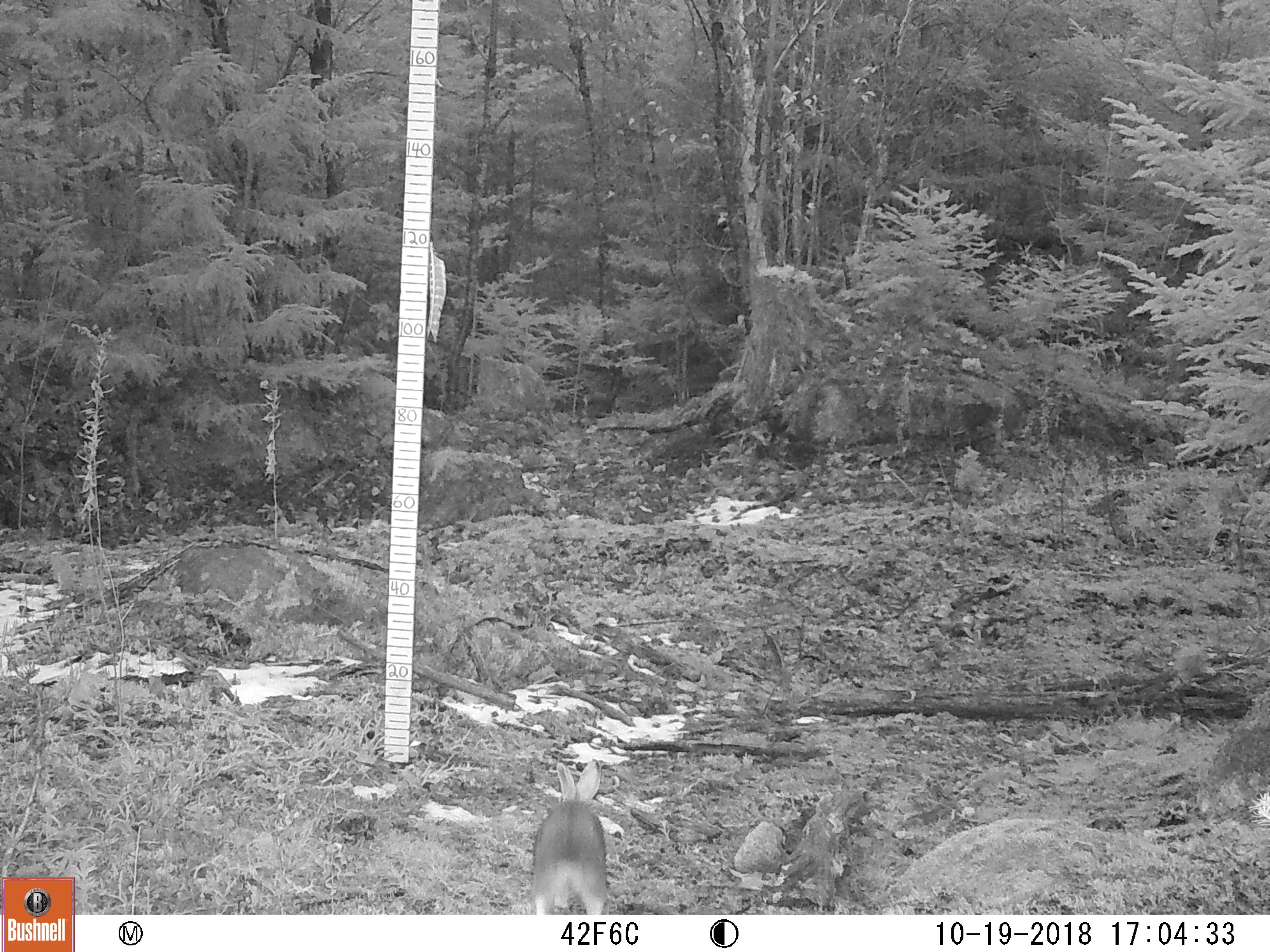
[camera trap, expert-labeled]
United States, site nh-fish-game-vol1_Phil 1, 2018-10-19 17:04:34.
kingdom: Animalia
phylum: Chordata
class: Mammalia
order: Lagomorpha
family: Leporidae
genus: Lepus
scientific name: Lepus americanus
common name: snowshoe hare